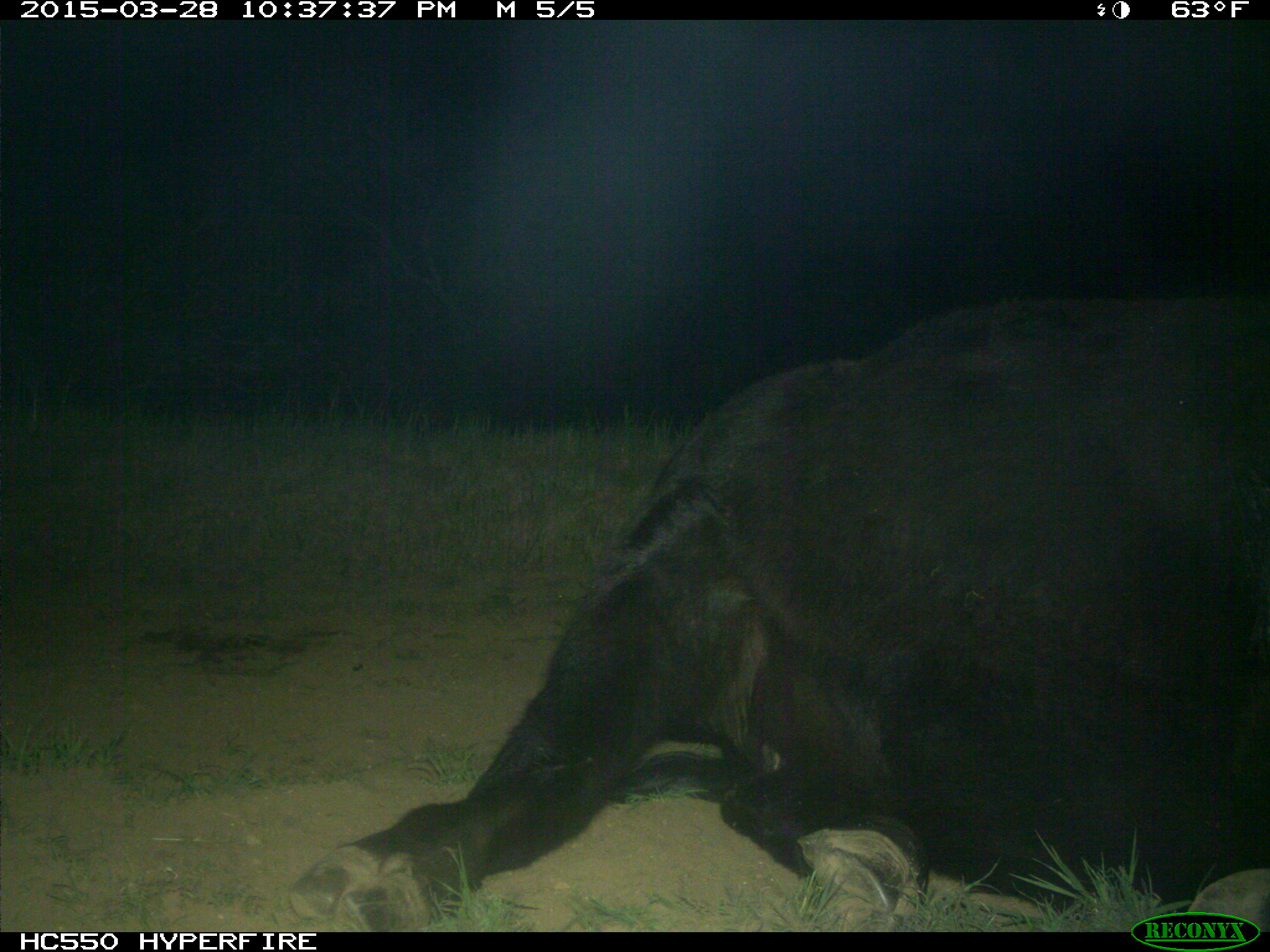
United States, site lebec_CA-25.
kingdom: Animalia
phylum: Chordata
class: Mammalia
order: Artiodactyla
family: Bovidae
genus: Bos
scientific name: Bos taurus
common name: domestic cow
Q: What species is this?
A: Bos taurus (domestic cow).